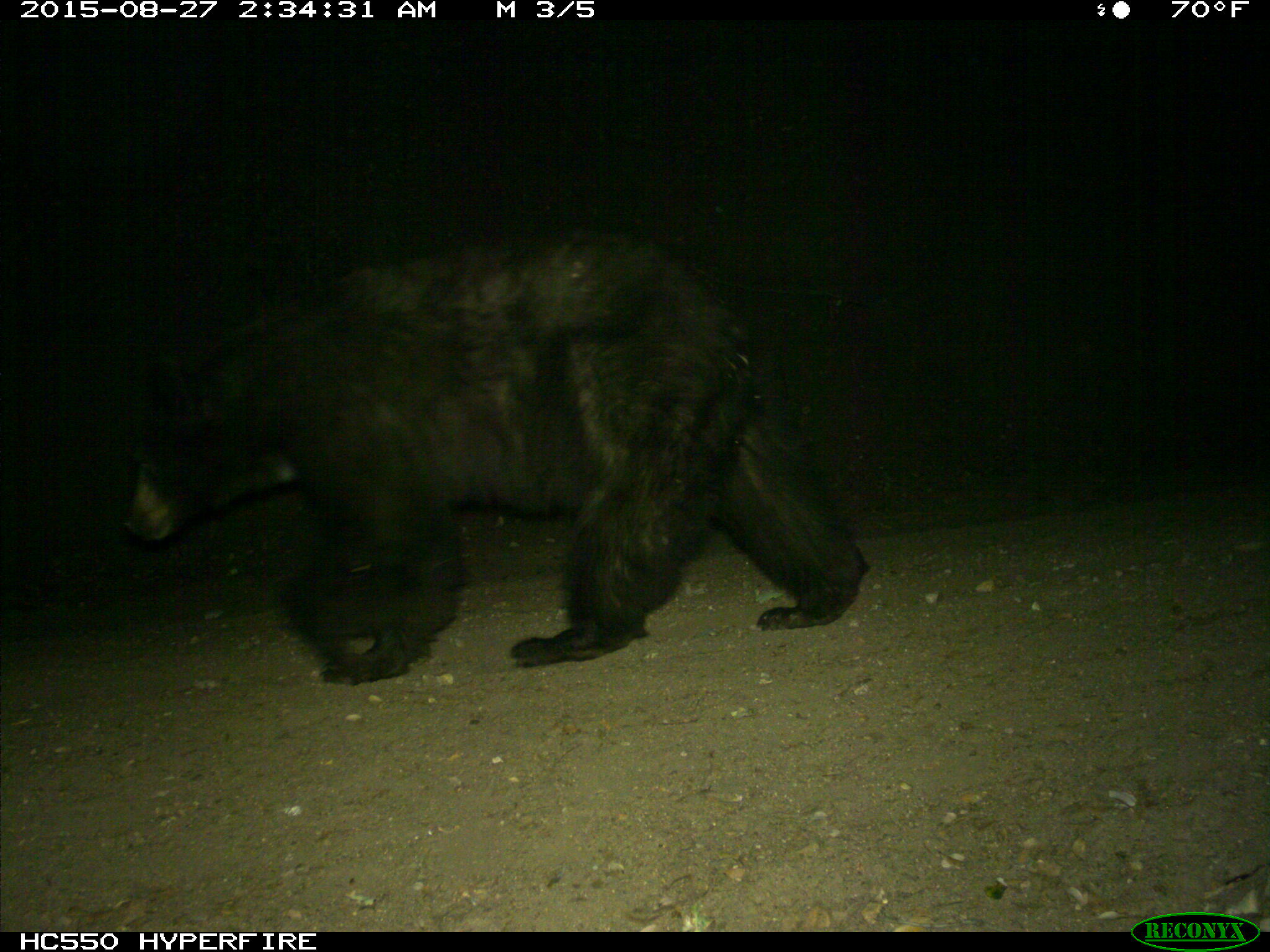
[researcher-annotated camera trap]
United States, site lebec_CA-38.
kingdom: Animalia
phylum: Chordata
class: Mammalia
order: Carnivora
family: Ursidae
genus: Ursus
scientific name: Ursus americanus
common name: american black bear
Ursus americanus (american black bear).